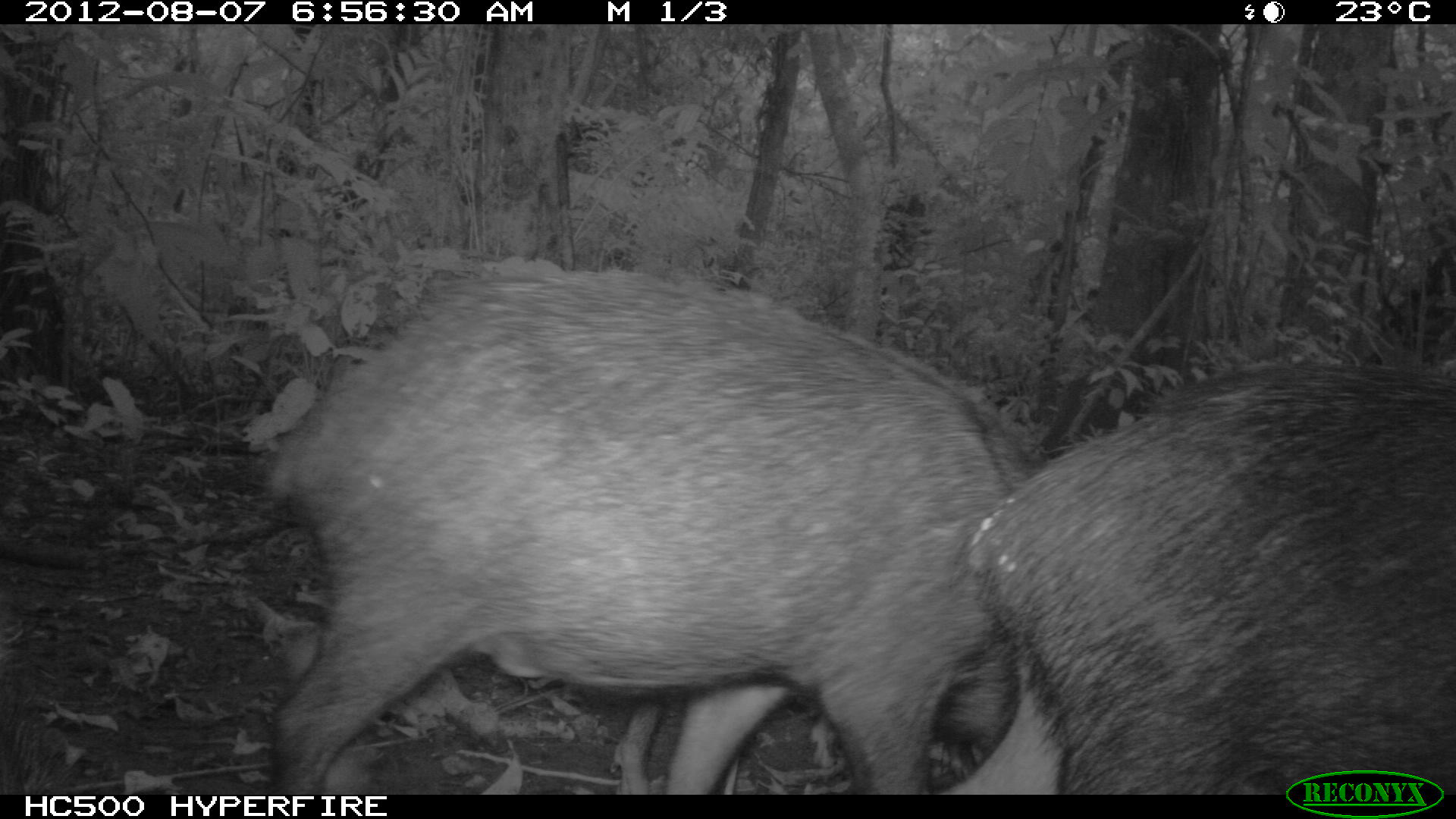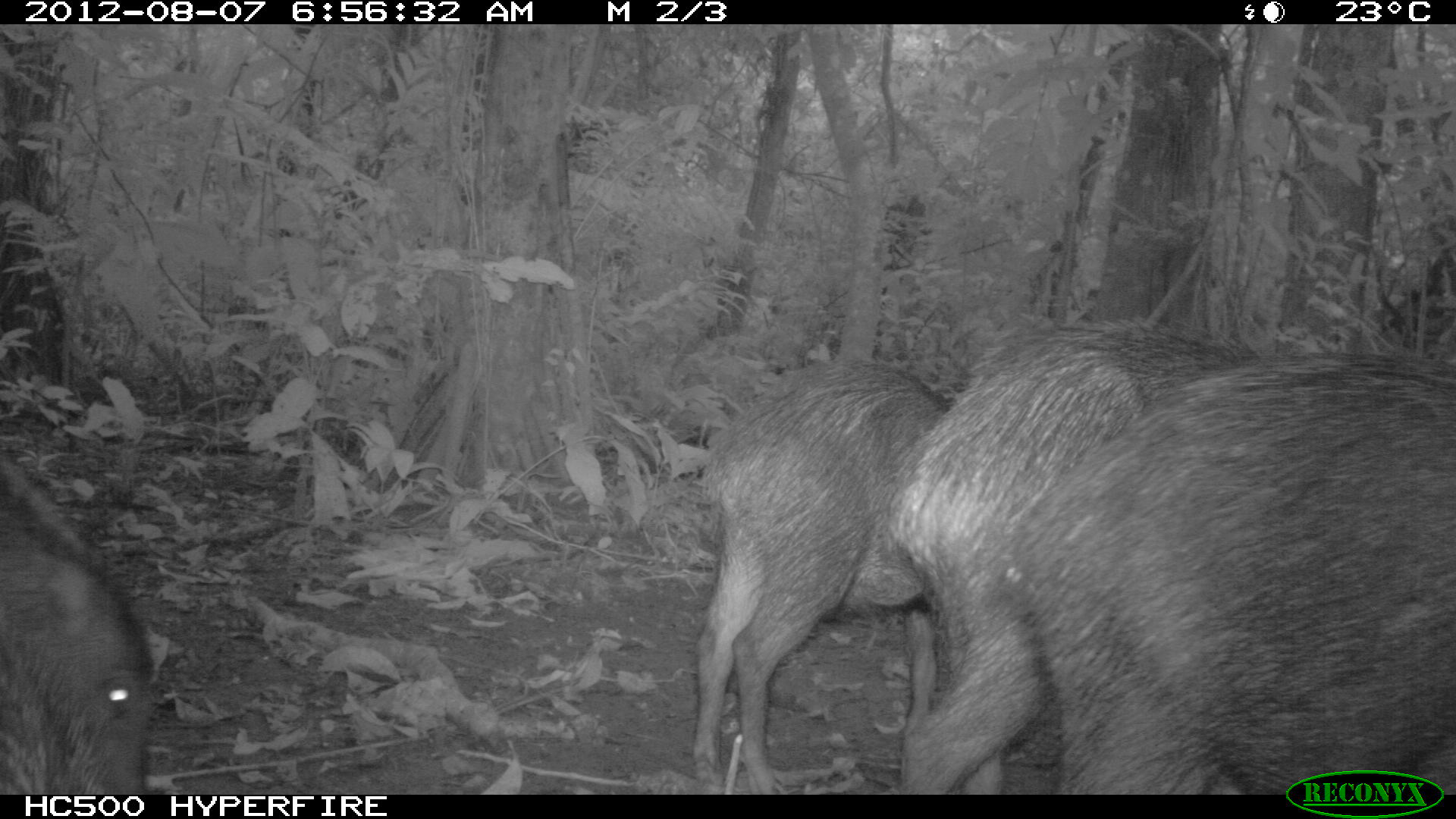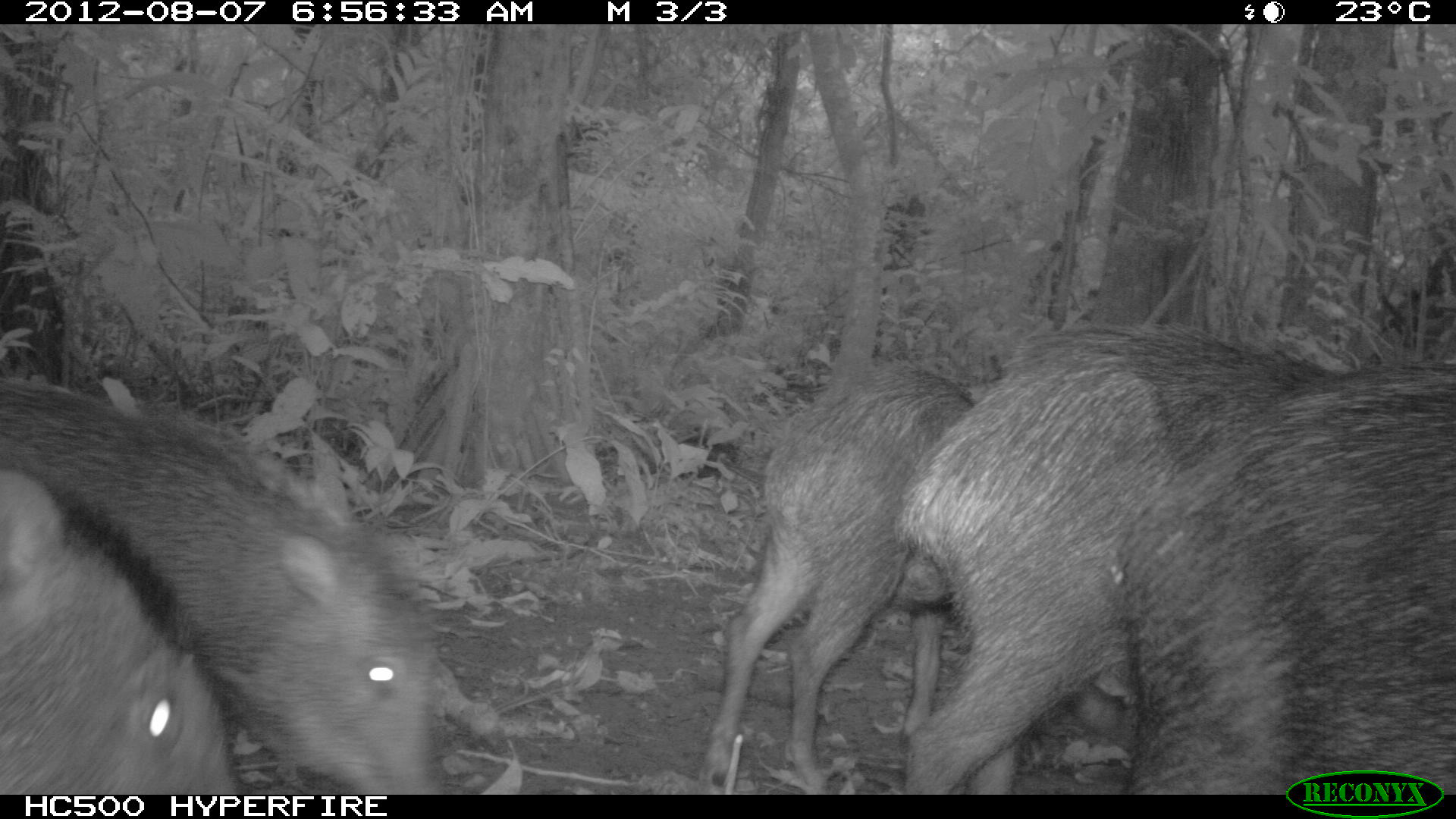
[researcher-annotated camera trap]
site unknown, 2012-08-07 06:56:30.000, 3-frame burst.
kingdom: Animalia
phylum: Chordata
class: Mammalia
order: Artiodactyla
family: Tayassuidae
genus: Tayassu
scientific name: Tayassu pecari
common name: white-lipped peccary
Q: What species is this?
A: Tayassu pecari (white-lipped peccary).